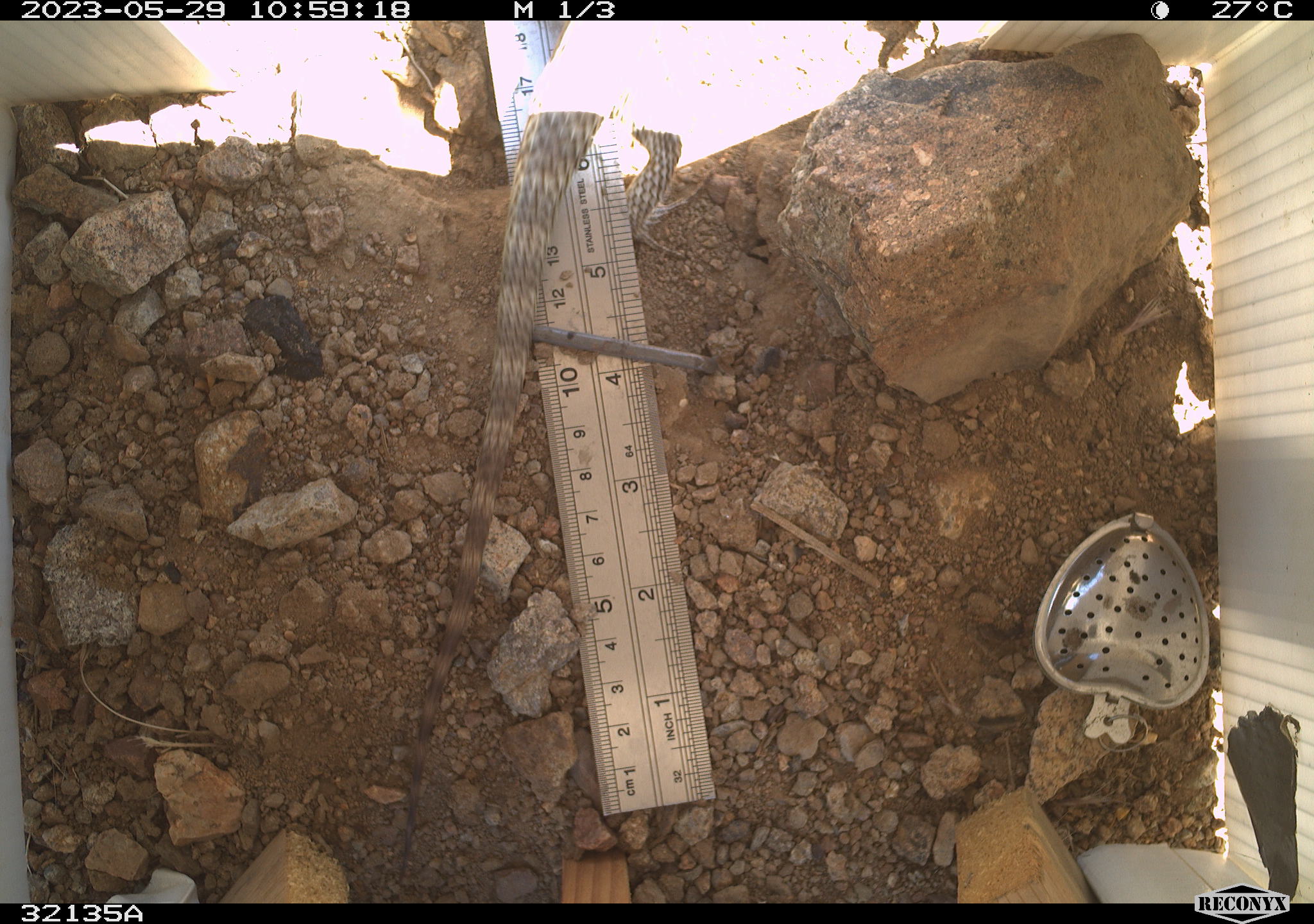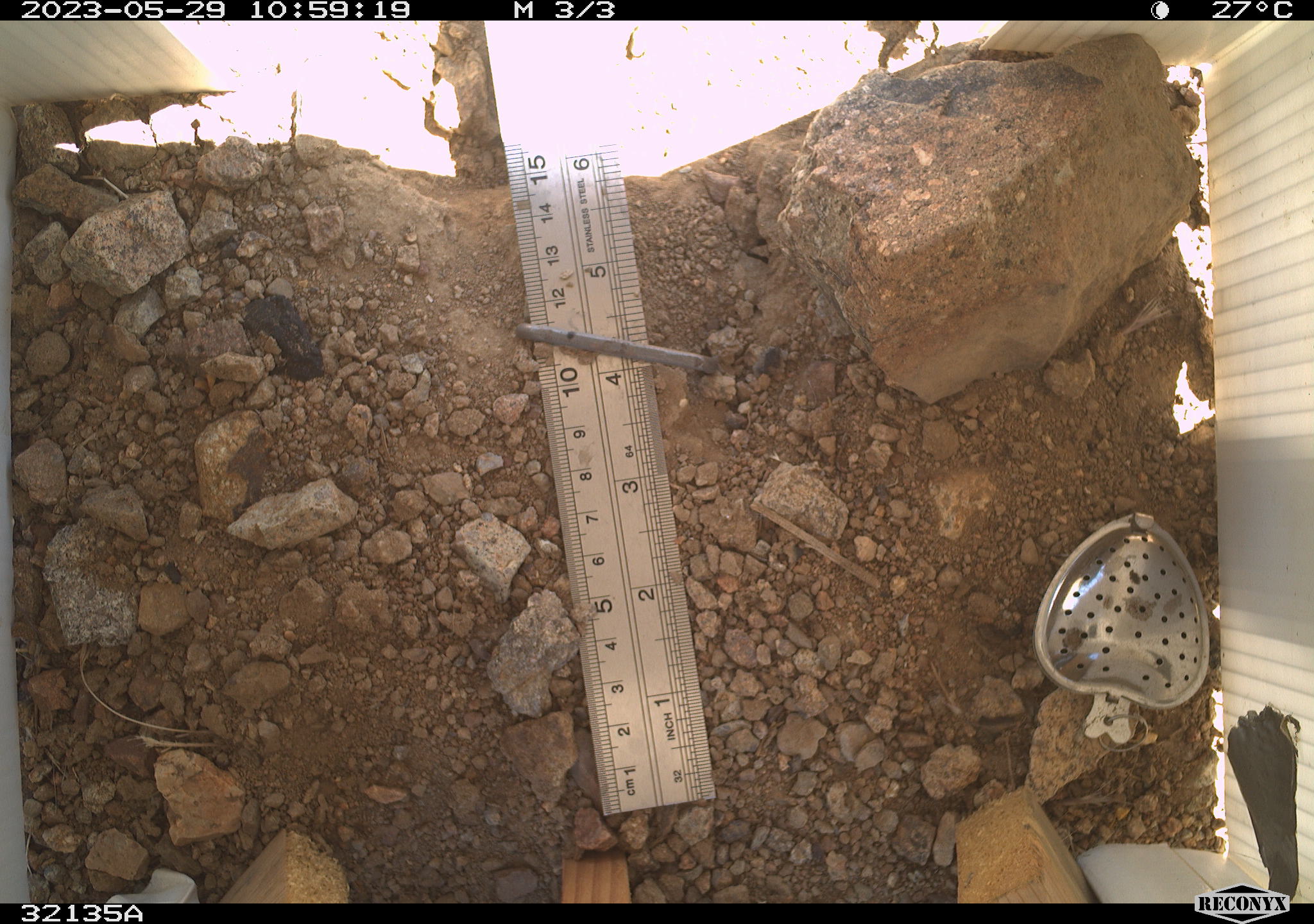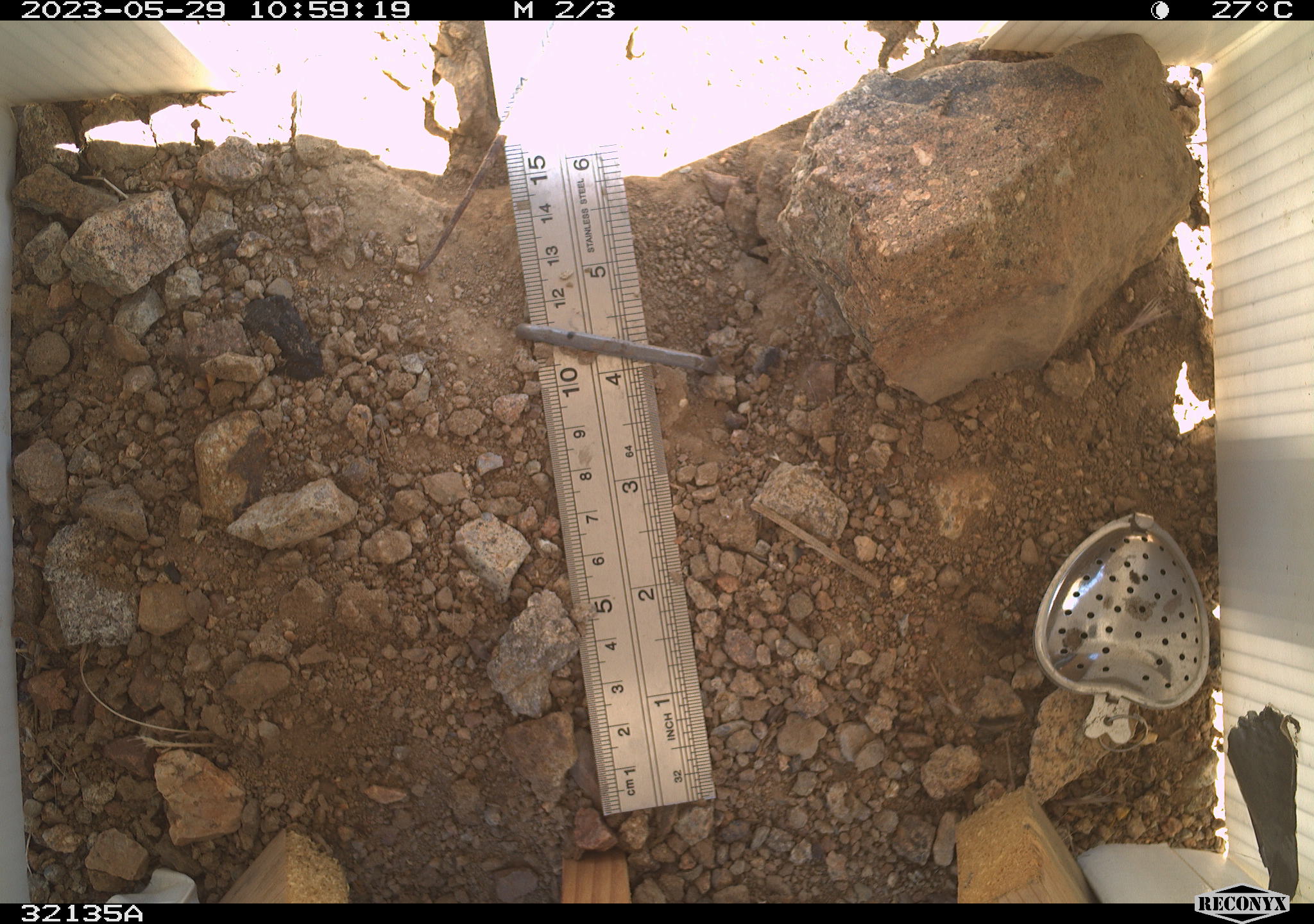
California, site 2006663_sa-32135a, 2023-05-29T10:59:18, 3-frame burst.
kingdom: Animalia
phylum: Chordata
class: Reptilia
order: Squamata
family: Phrynosomatidae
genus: Sceloporus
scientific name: Sceloporus uniformis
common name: yellow-backed spiny lizard